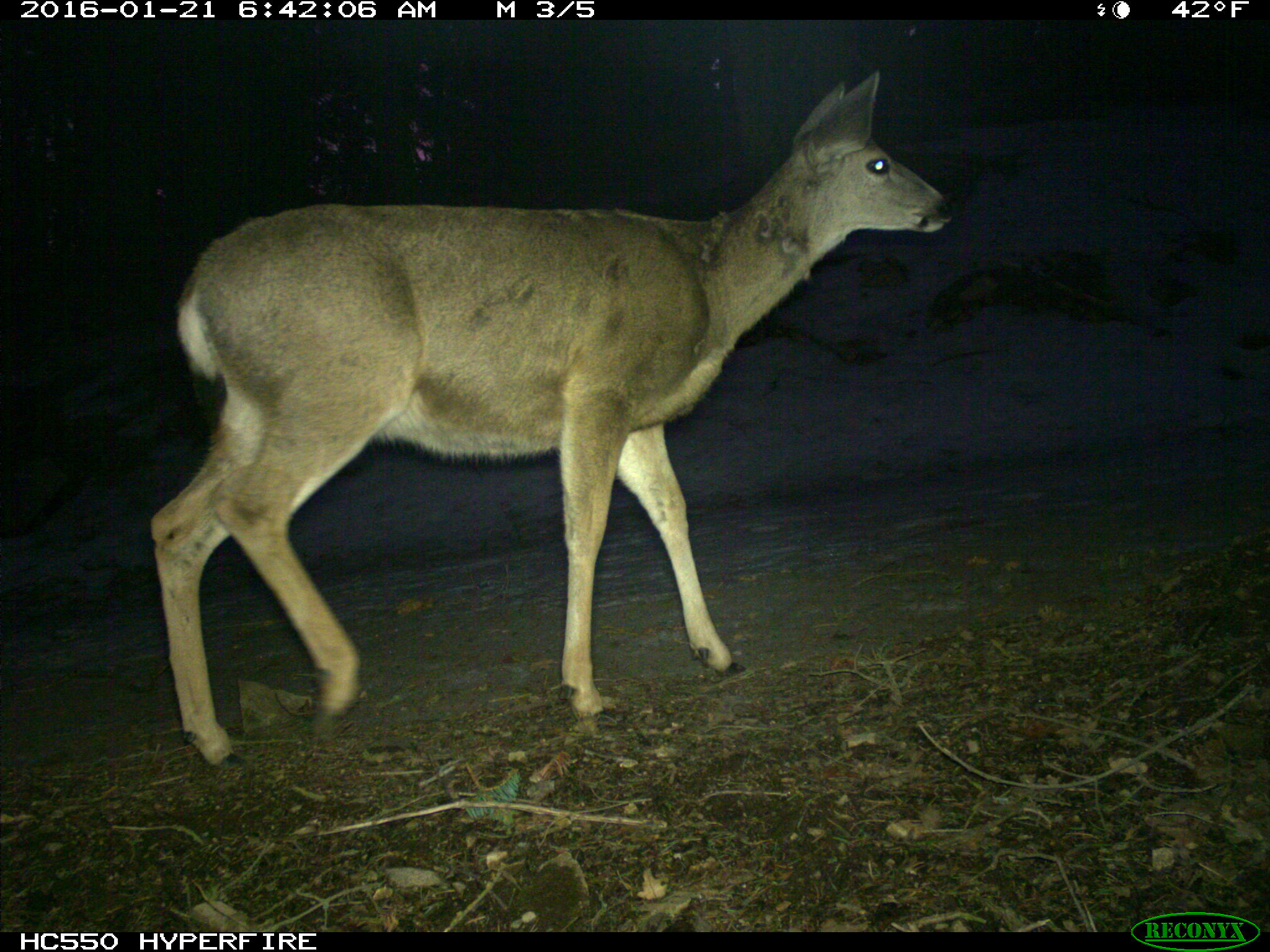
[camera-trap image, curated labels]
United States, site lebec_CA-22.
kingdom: Animalia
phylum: Chordata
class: Mammalia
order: Artiodactyla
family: Cervidae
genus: Odocoileus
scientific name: Odocoileus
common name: deer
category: unidentified deer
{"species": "unidentified deer (deer) (Odocoileus)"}